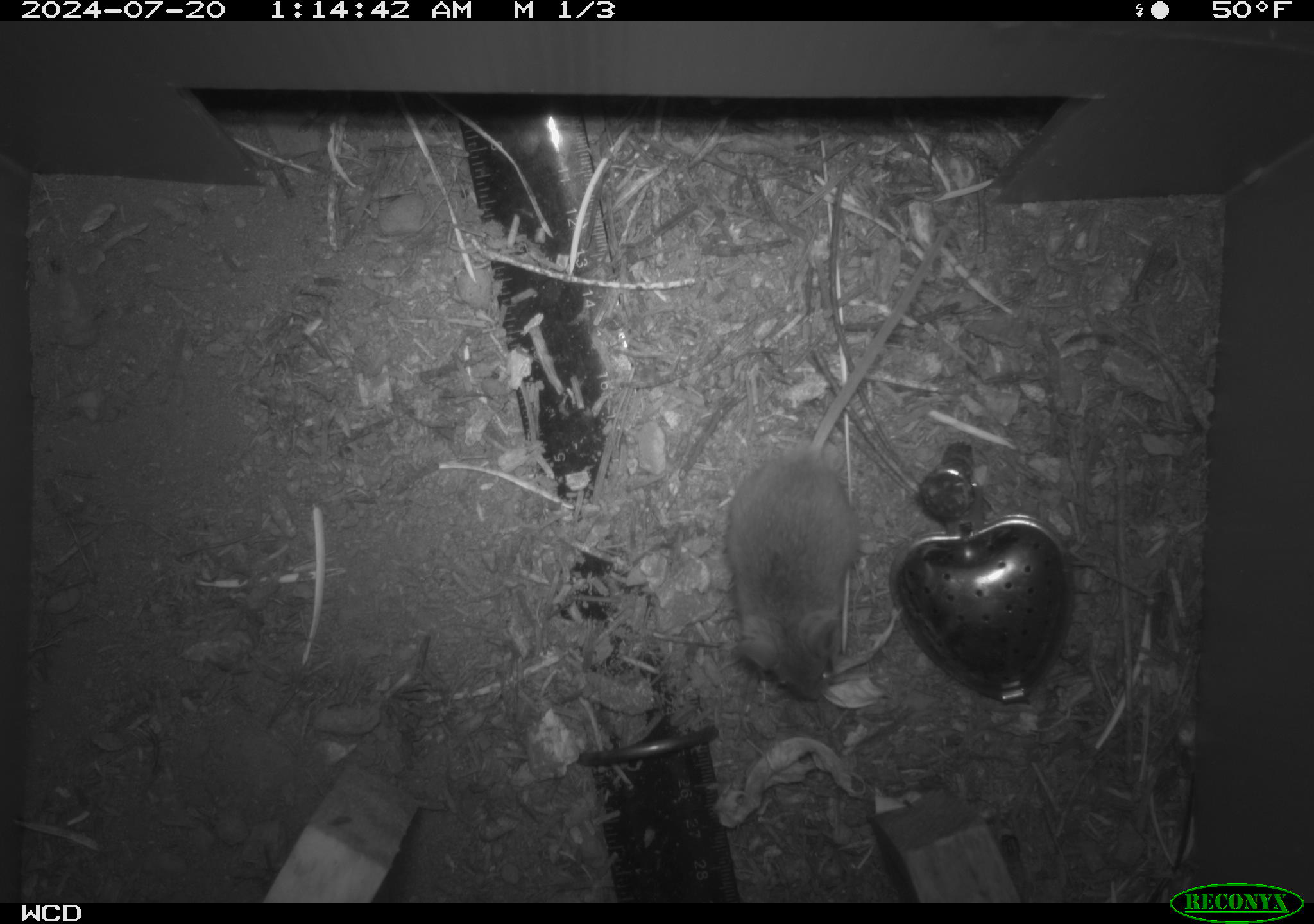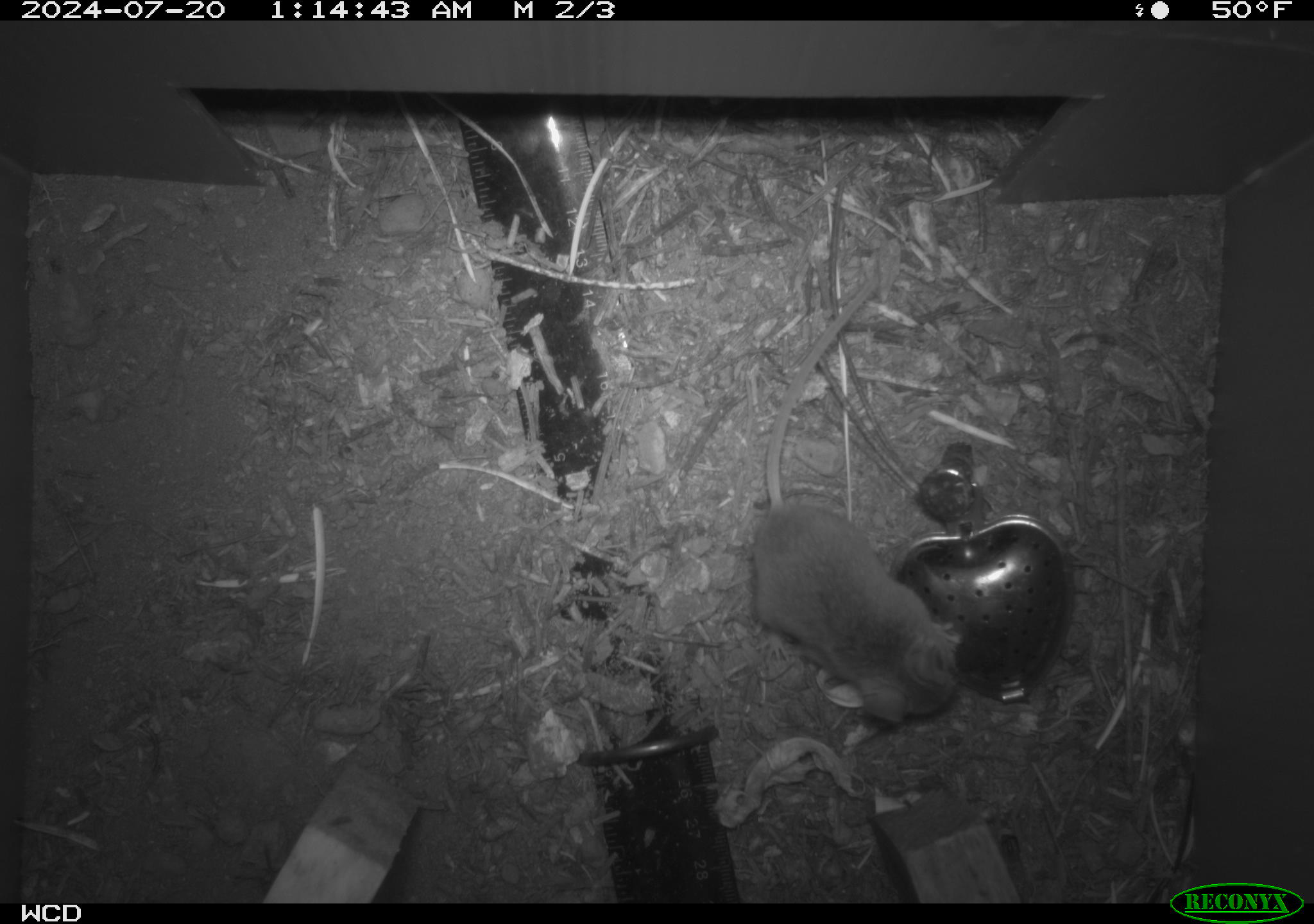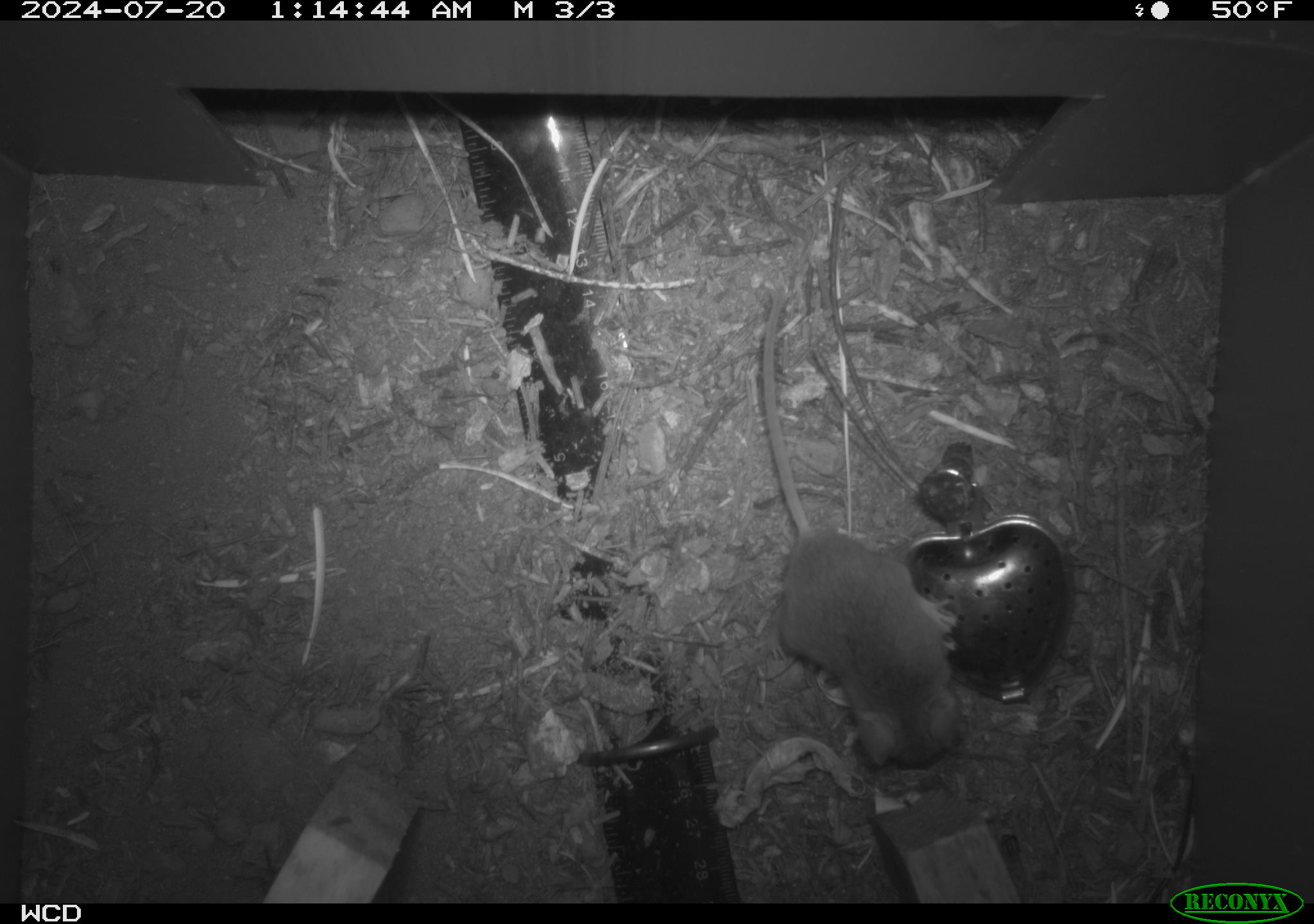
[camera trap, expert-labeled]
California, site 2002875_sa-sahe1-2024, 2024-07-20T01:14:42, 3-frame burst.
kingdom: Animalia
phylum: Chordata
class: Mammalia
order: Eulipotyphla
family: Soricidae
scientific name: Soricidae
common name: shrews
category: soricidae family